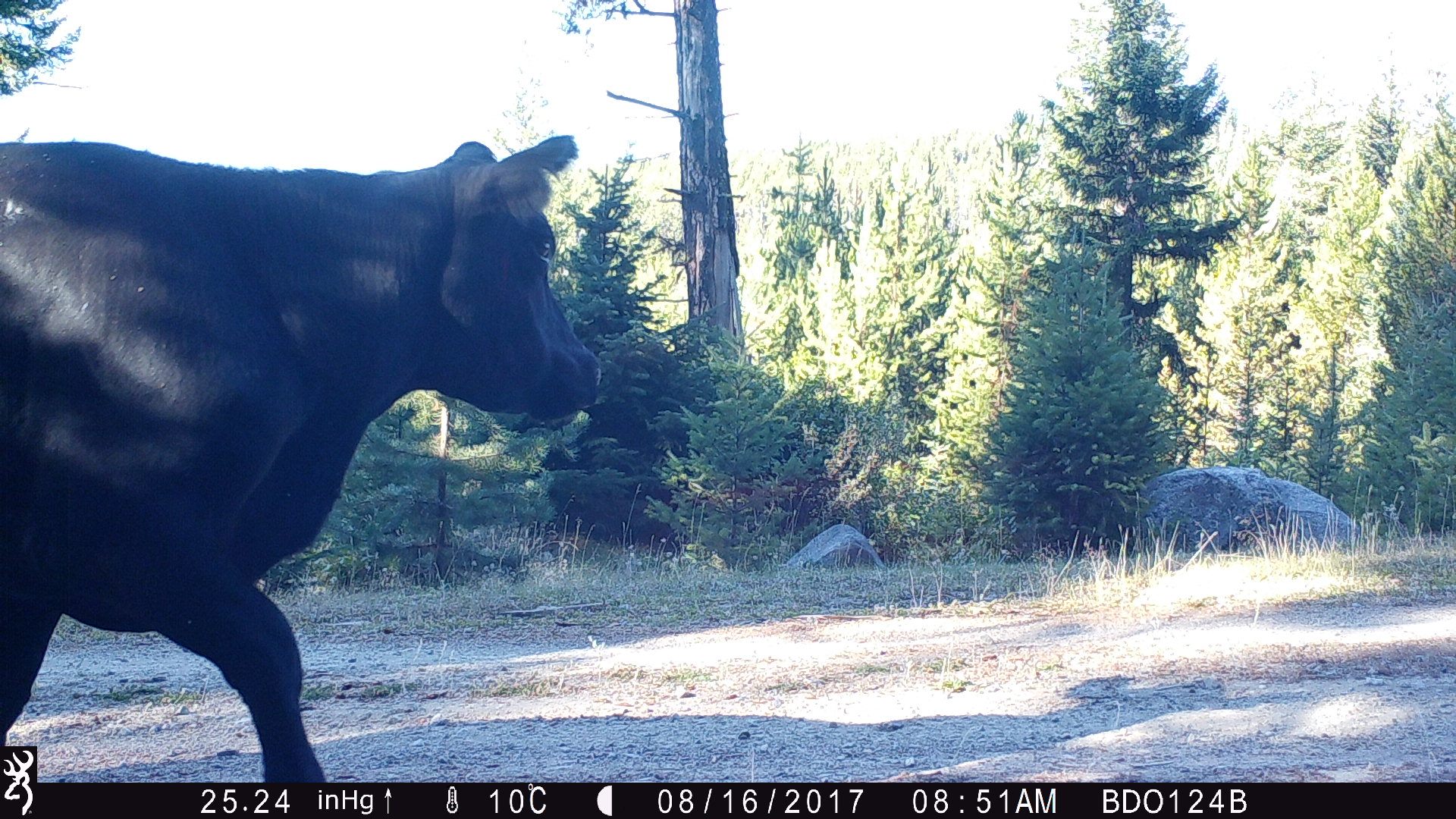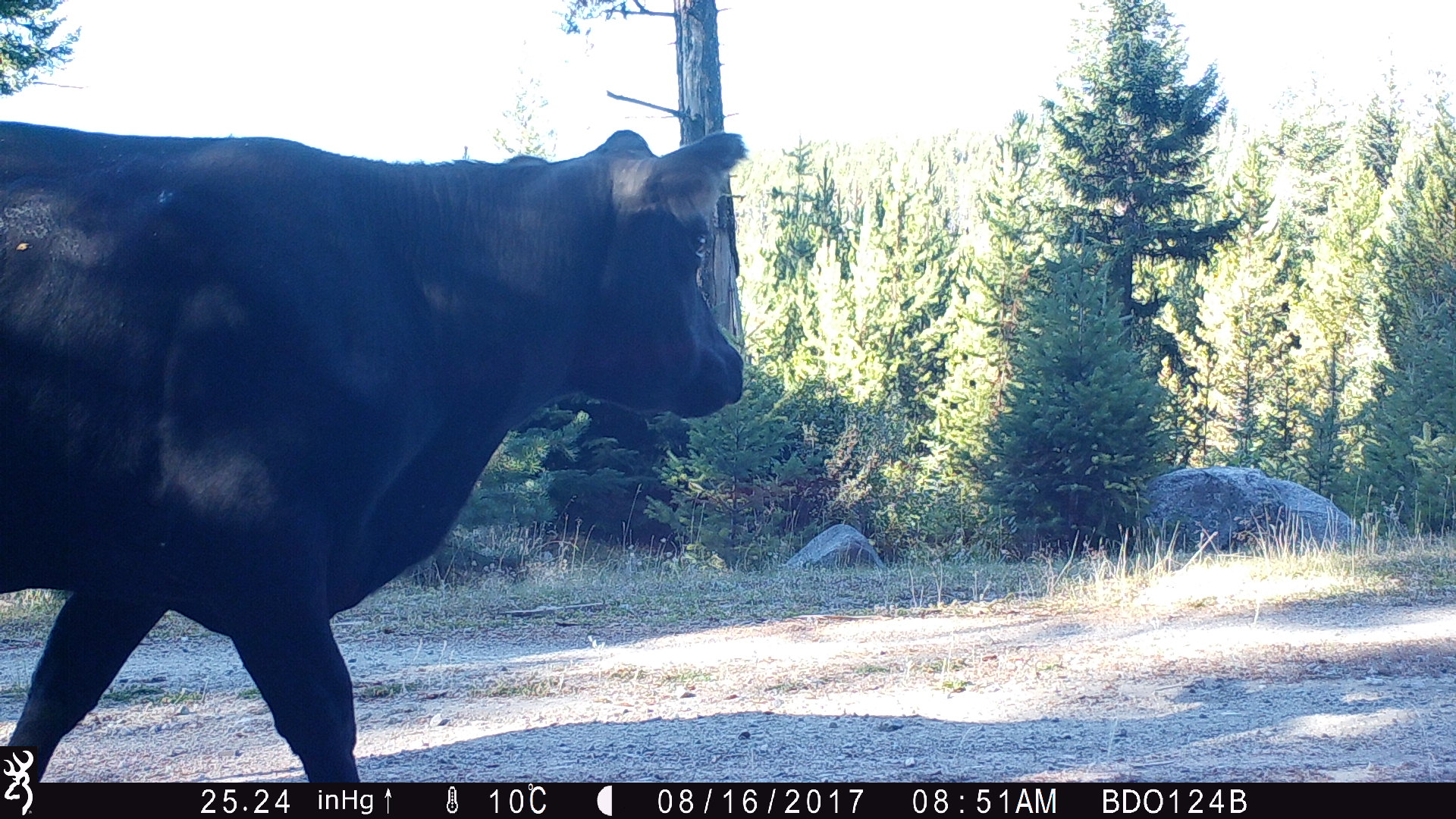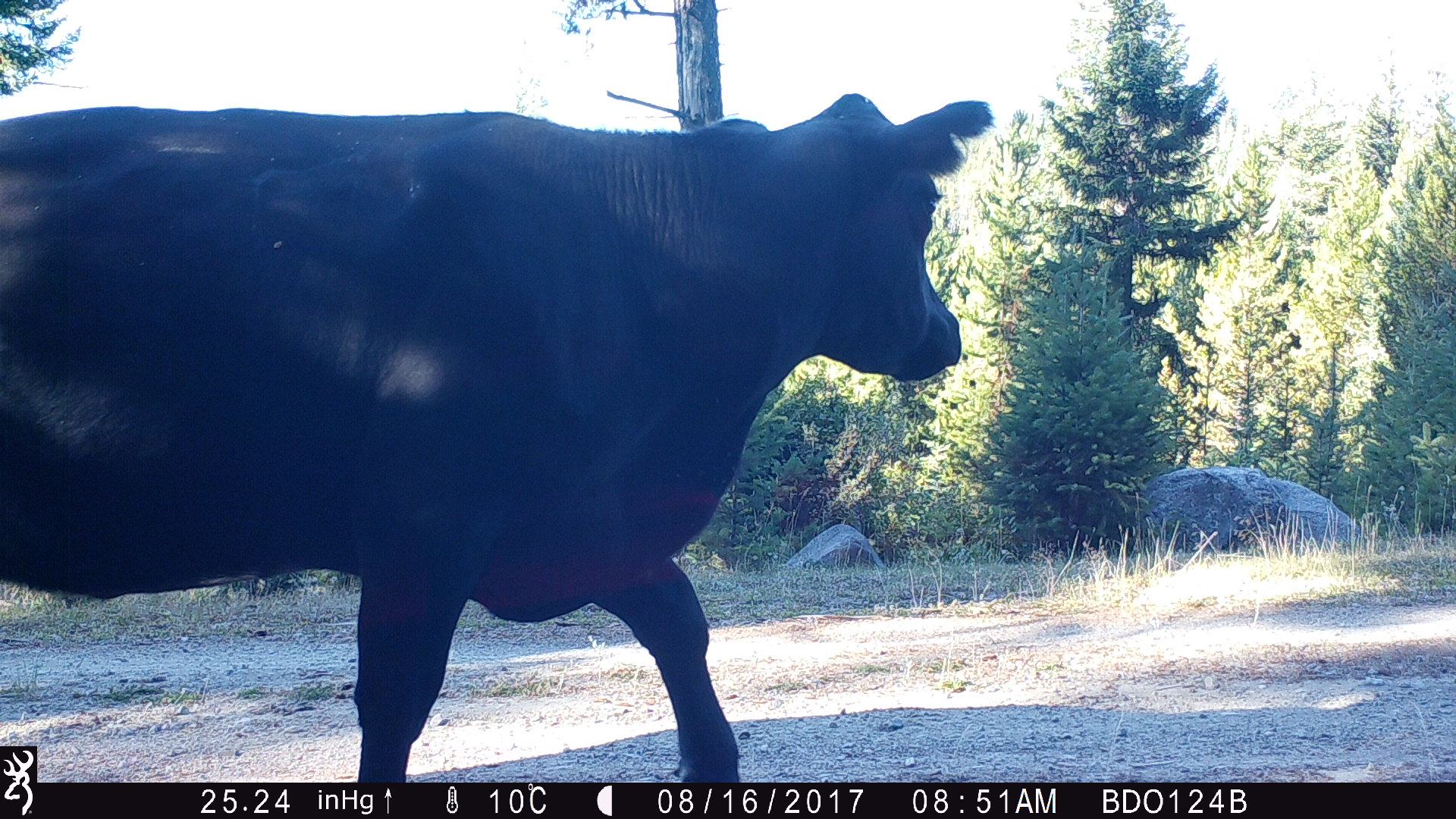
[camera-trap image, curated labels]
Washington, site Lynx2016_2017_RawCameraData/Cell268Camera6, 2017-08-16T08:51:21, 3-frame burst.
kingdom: Animalia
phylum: Chordata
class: Mammalia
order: Artiodactyla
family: Bovidae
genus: Bos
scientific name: Bos taurus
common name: domestic cattle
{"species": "domestic cattle (Bos taurus)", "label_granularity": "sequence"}